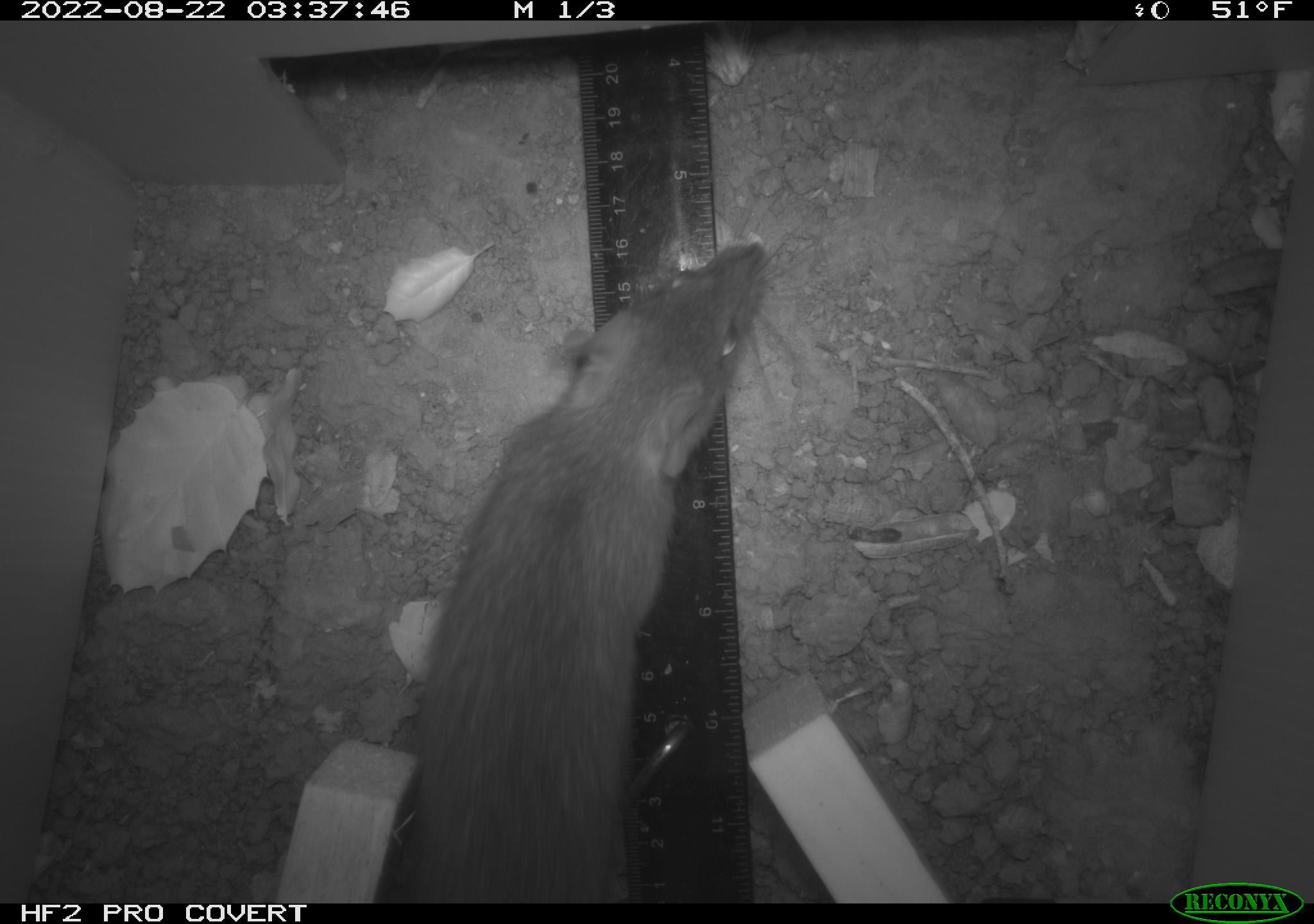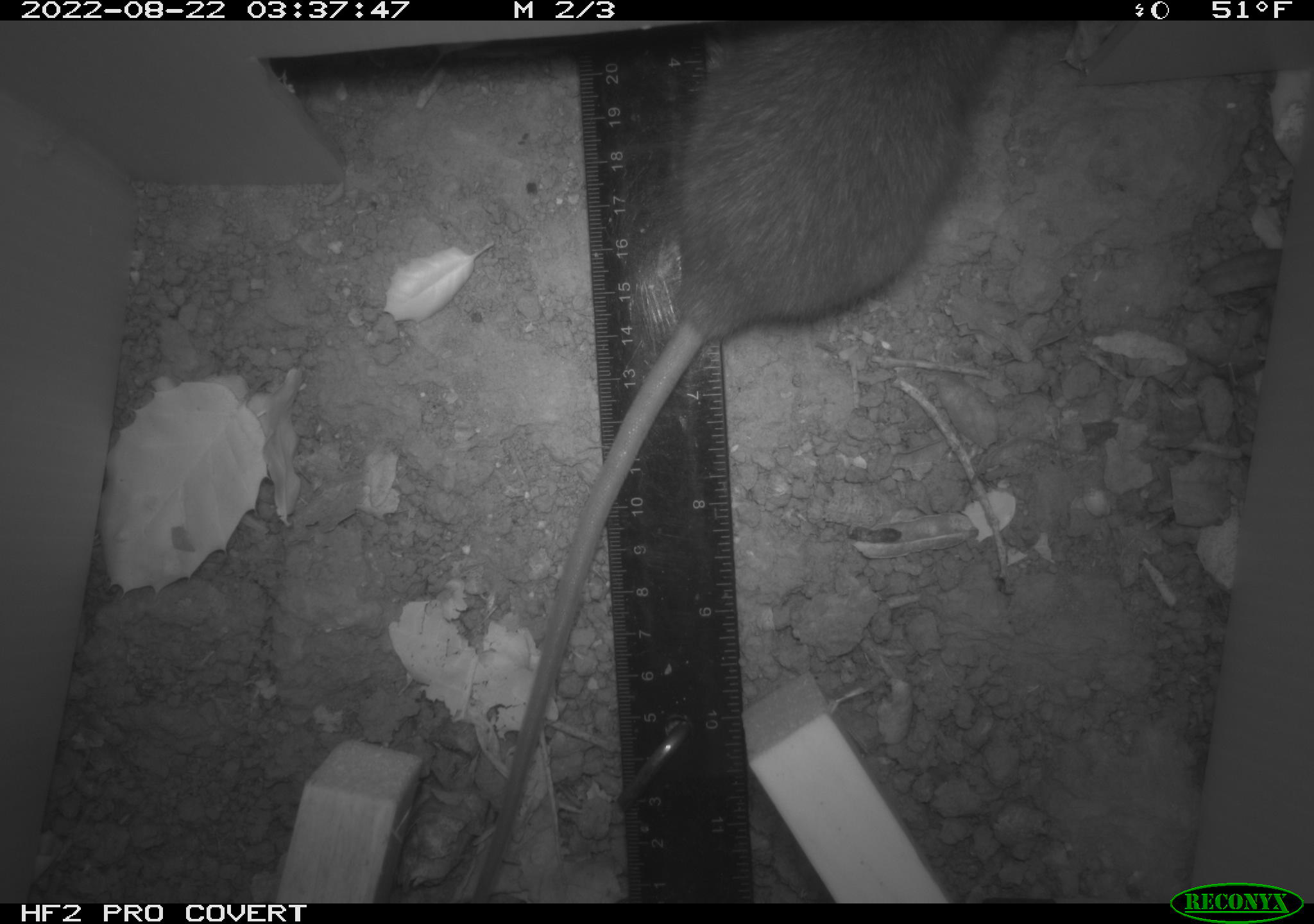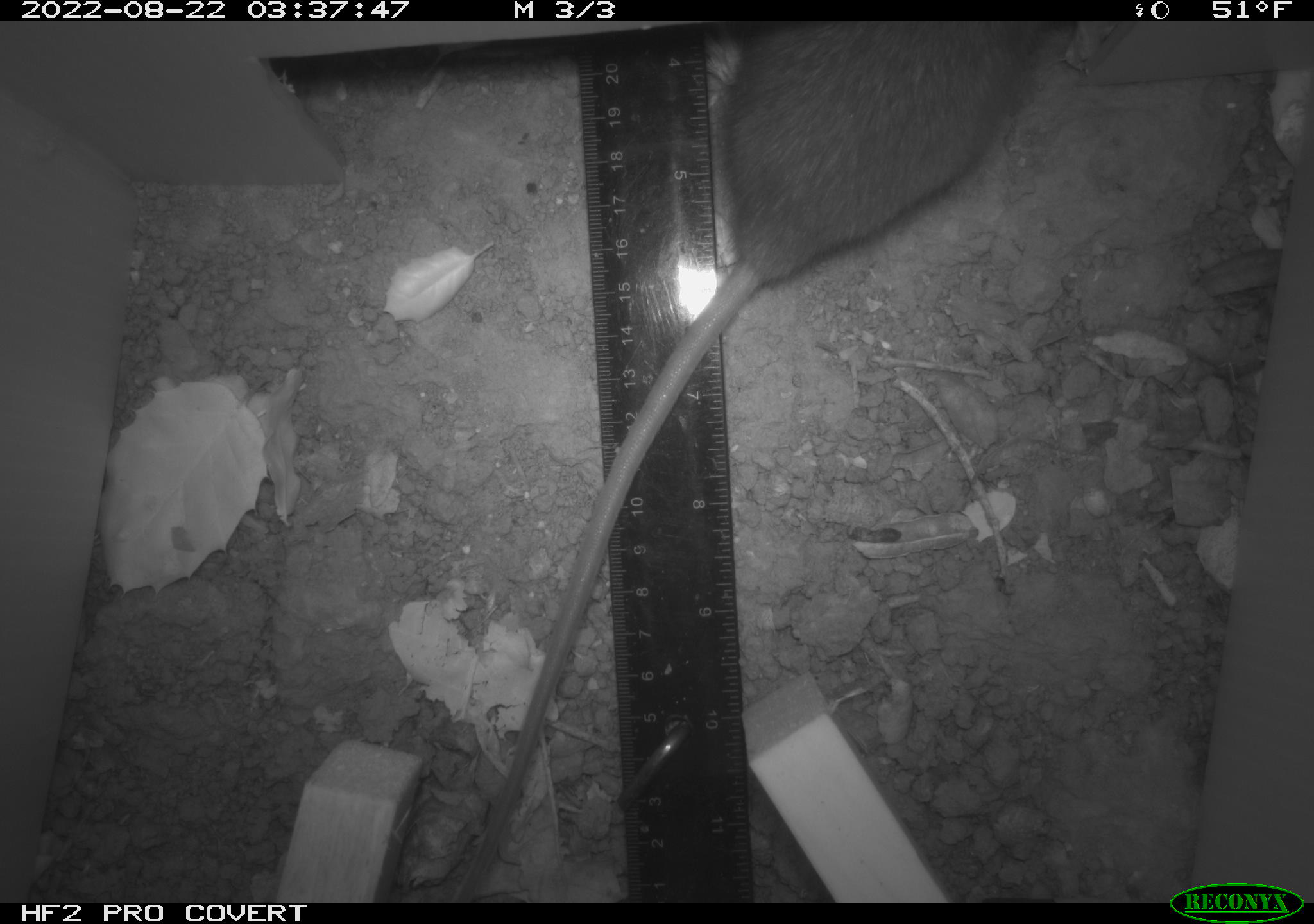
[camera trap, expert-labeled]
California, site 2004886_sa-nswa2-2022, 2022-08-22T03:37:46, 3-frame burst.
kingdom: Animalia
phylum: Chordata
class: Mammalia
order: Rodentia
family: Muridae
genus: Rattus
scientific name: Rattus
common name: rat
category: rattus species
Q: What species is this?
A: Rattus species (rat) (Rattus).